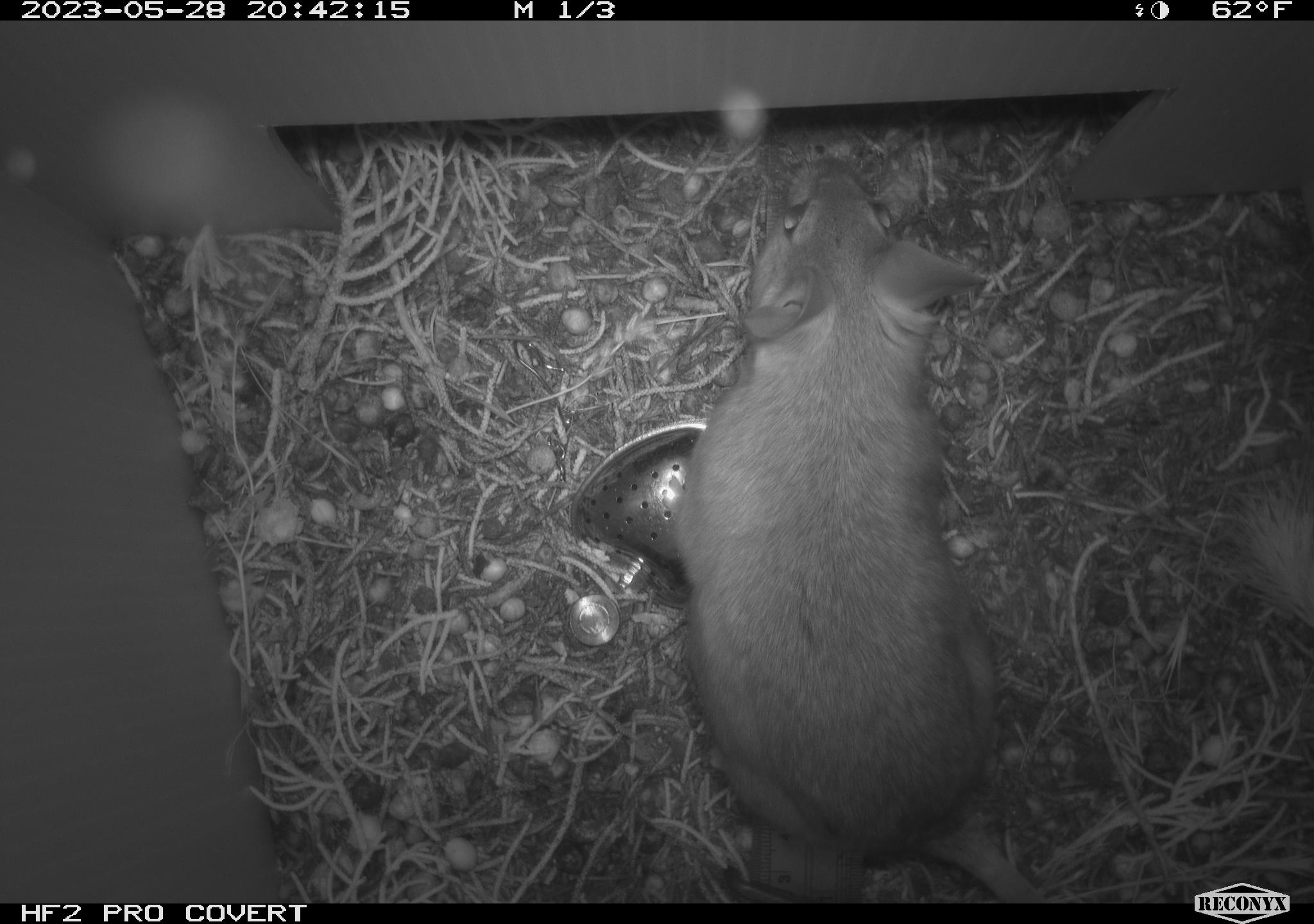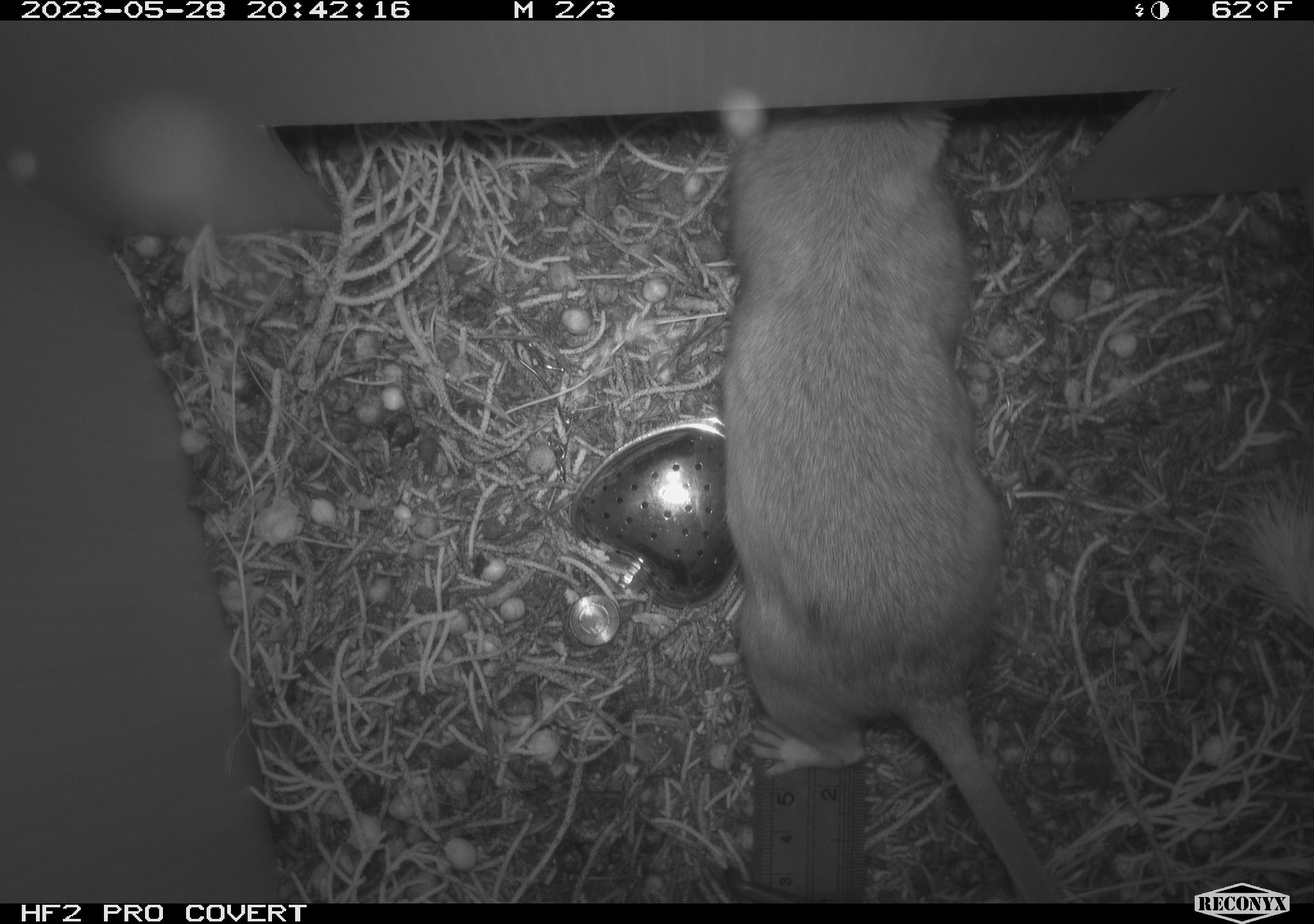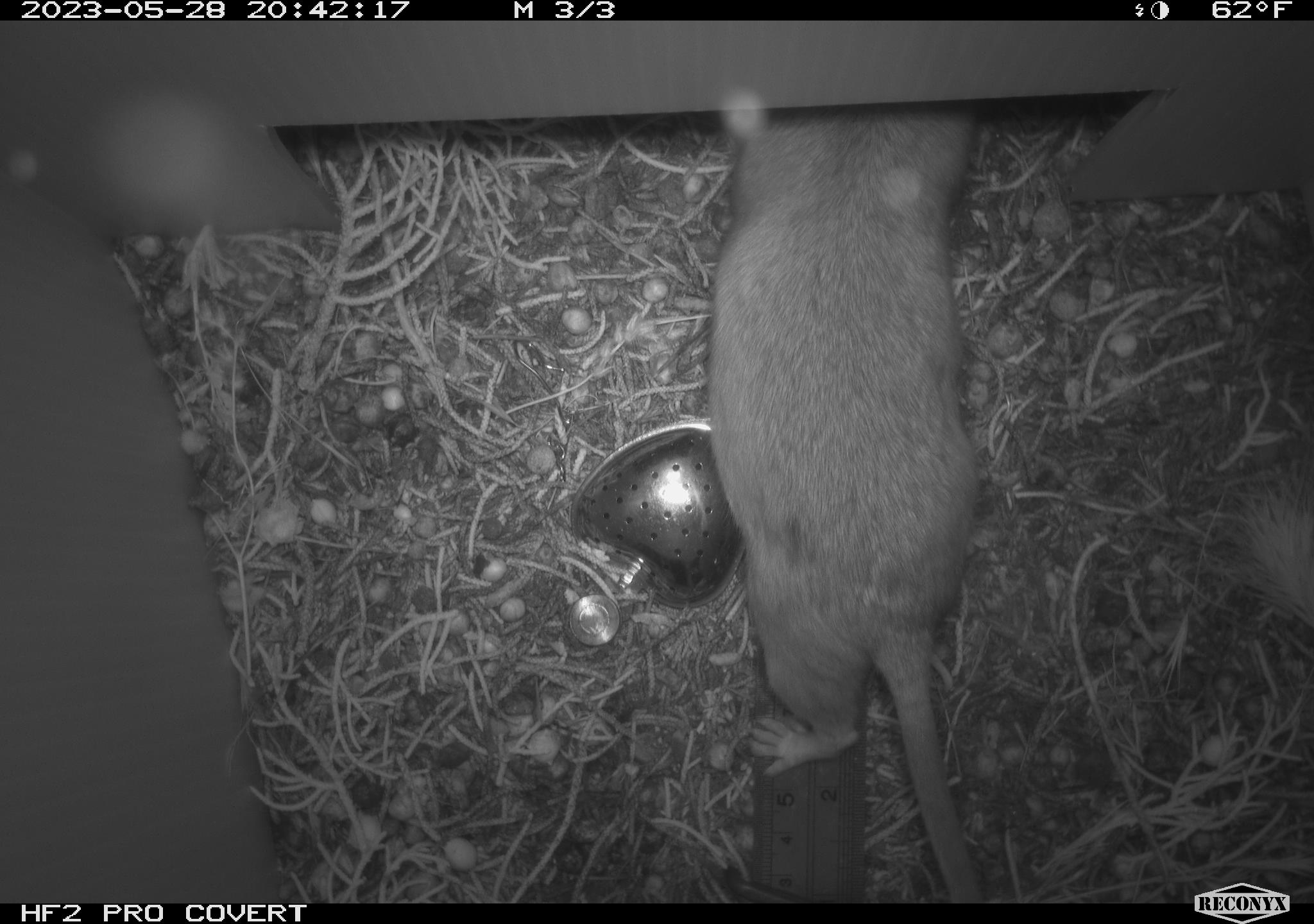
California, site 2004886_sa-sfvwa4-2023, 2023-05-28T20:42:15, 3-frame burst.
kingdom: Animalia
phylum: Chordata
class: Mammalia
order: Rodentia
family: Cricetidae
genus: Neotoma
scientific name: Neotoma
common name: pack rat or woodrat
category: neotoma species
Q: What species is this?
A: Neotoma species (pack rat or woodrat) (Neotoma).